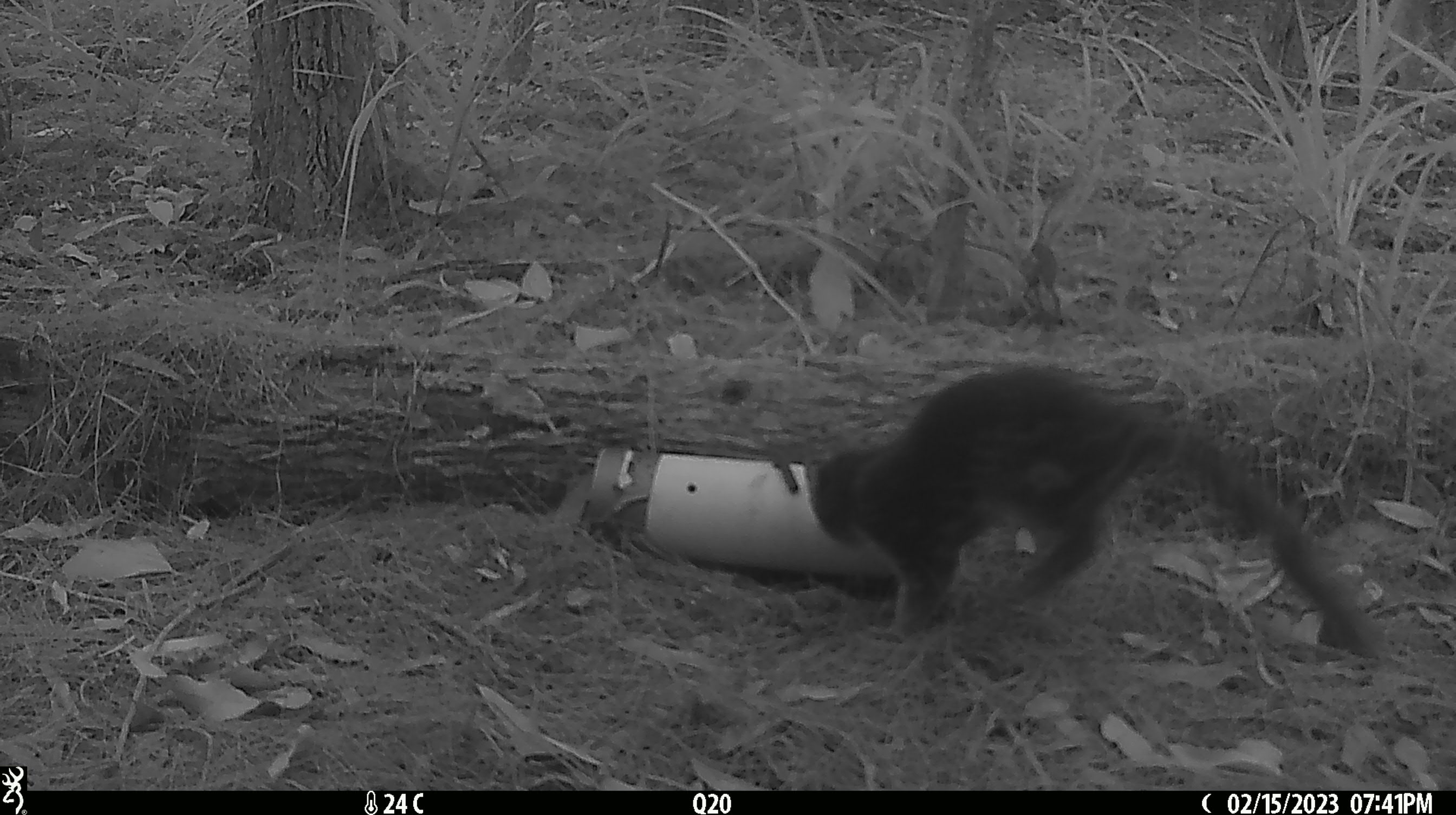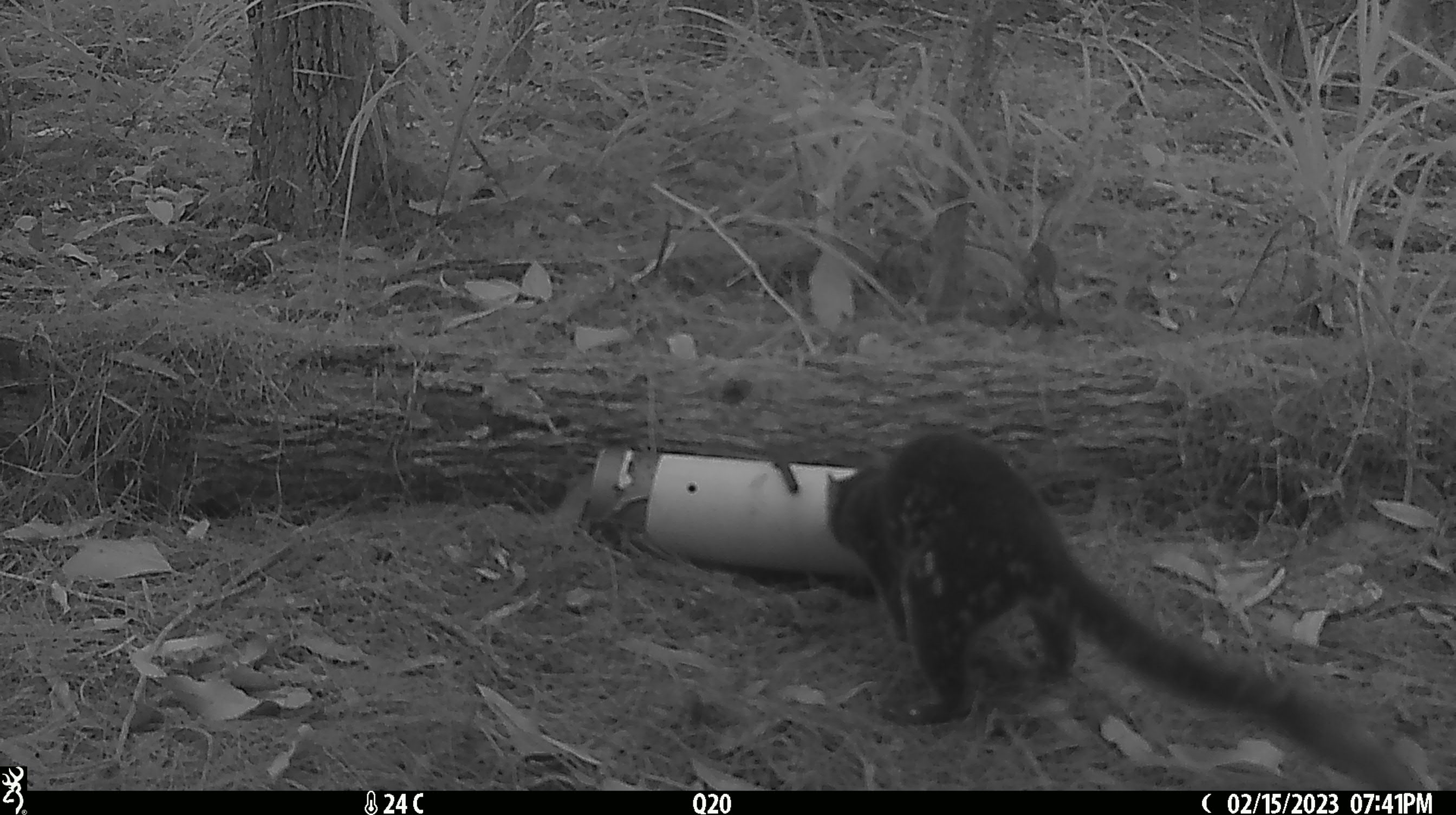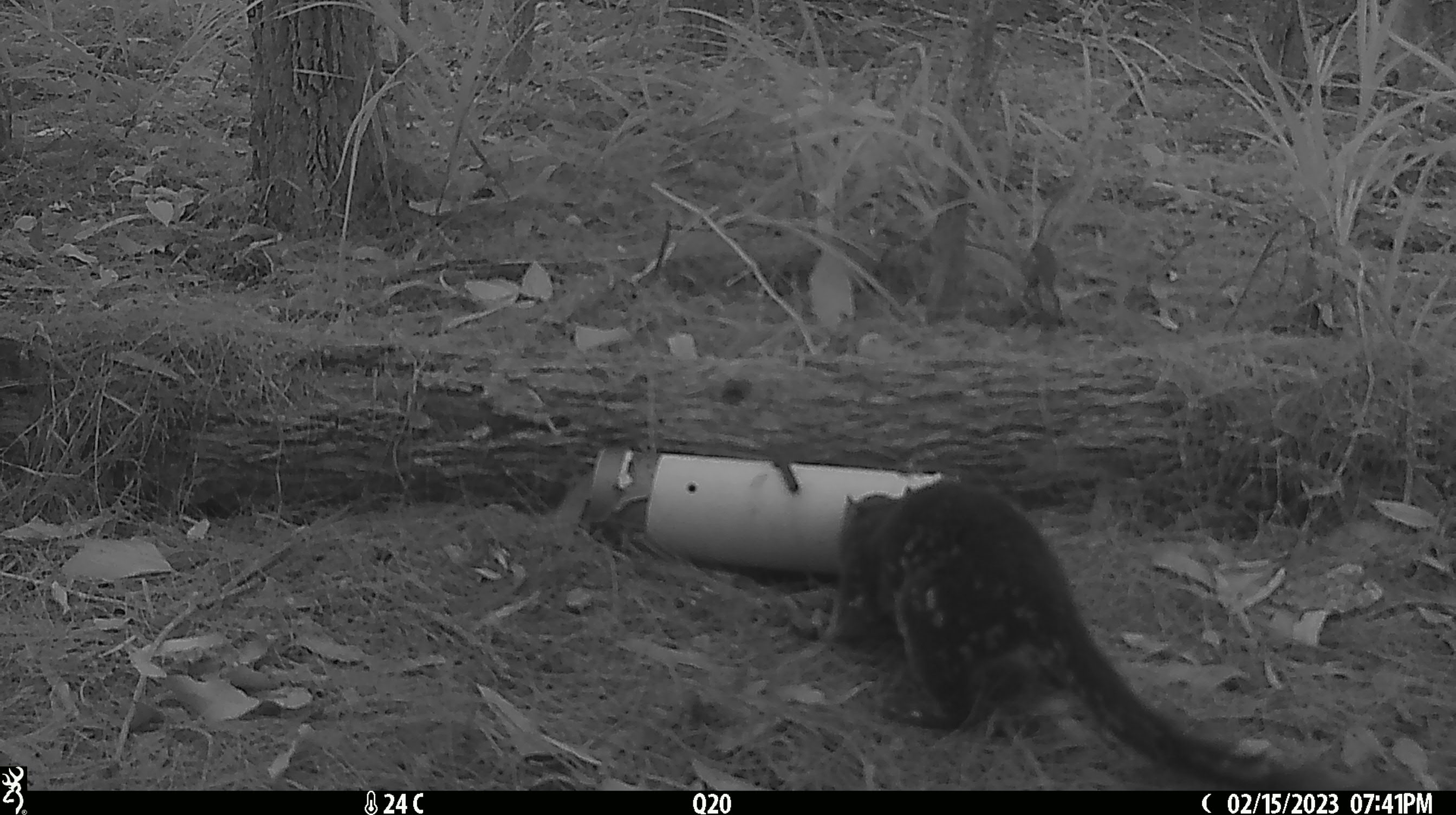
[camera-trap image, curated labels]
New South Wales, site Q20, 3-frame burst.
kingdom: Animalia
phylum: Chordata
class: Mammalia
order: Dasyuromorphia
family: Dasyuridae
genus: Dasyurus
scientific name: Dasyurus maculatus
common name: spotted-tailed quoll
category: quoll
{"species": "quoll (spotted-tailed quoll) (Dasyurus maculatus)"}